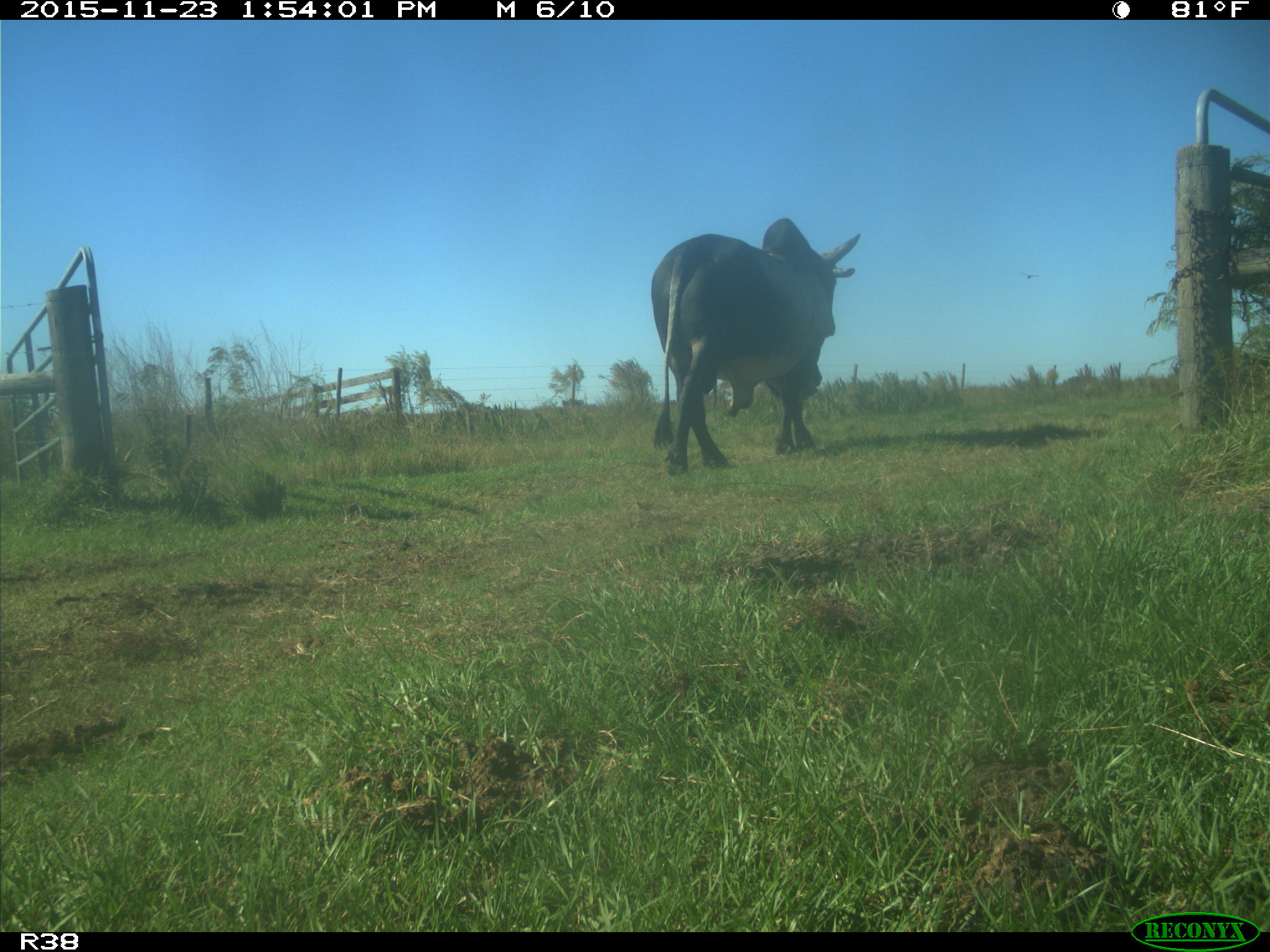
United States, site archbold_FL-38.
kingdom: Animalia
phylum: Chordata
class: Mammalia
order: Artiodactyla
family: Bovidae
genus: Bos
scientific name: Bos taurus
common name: domestic cow